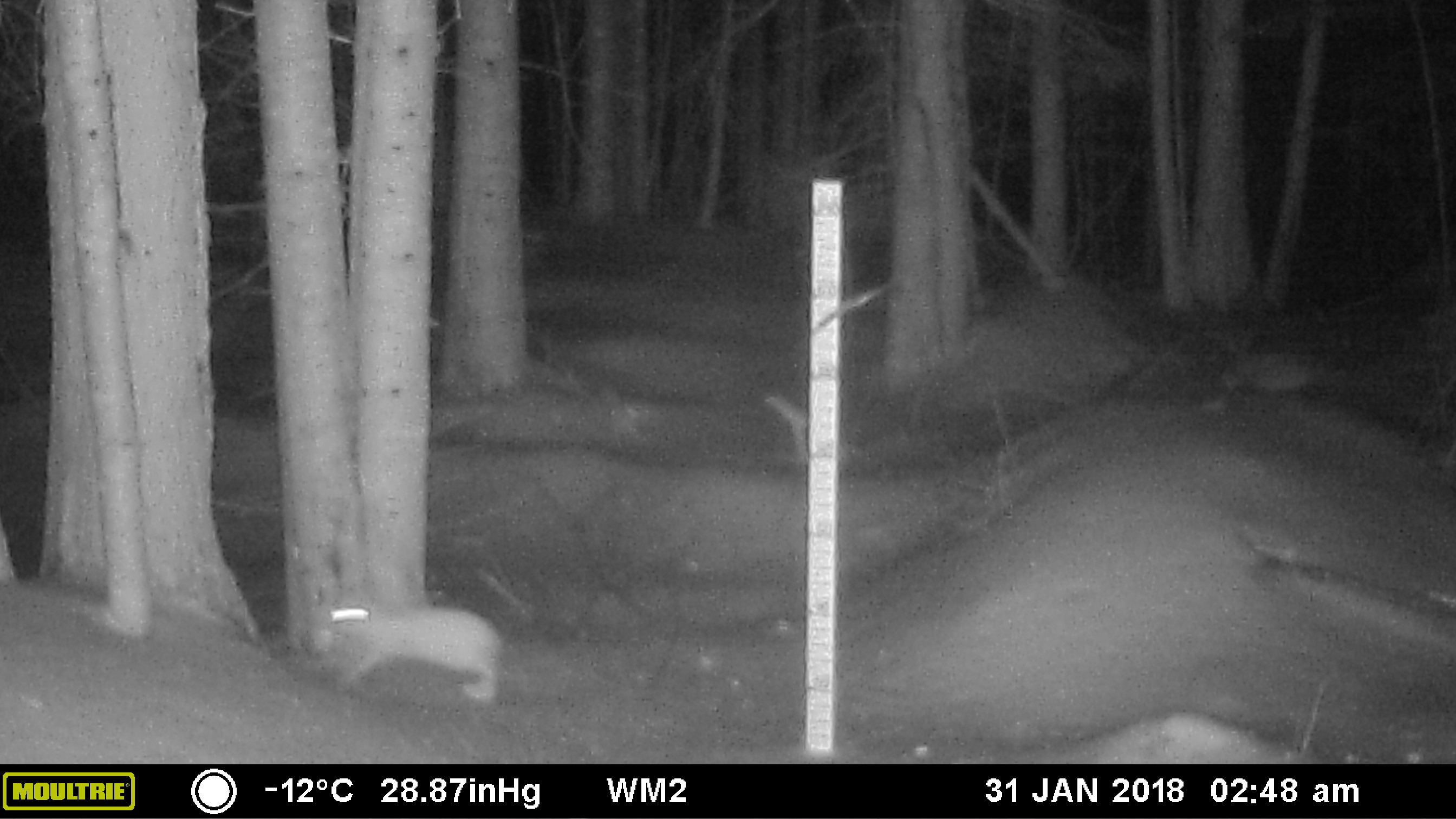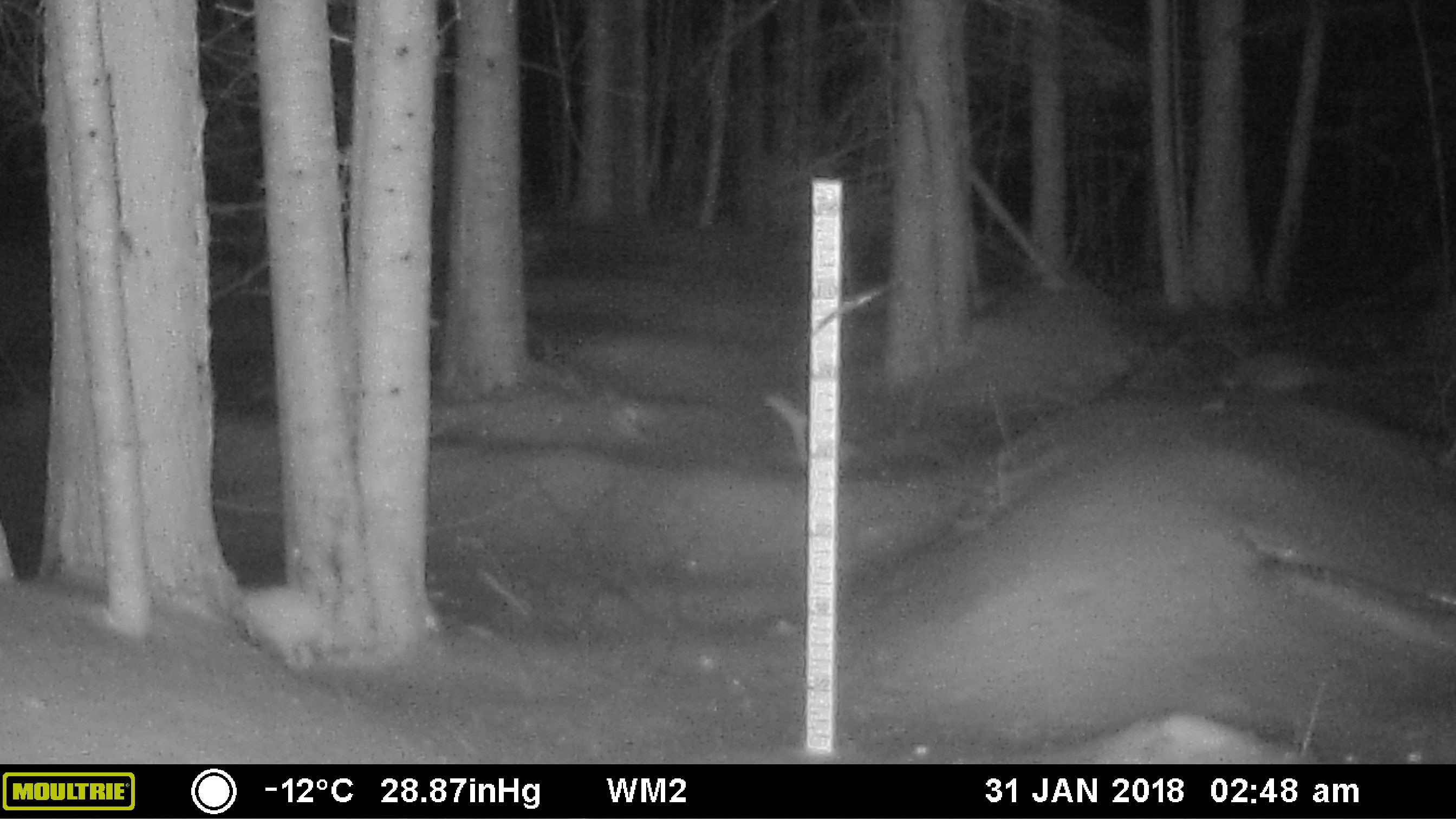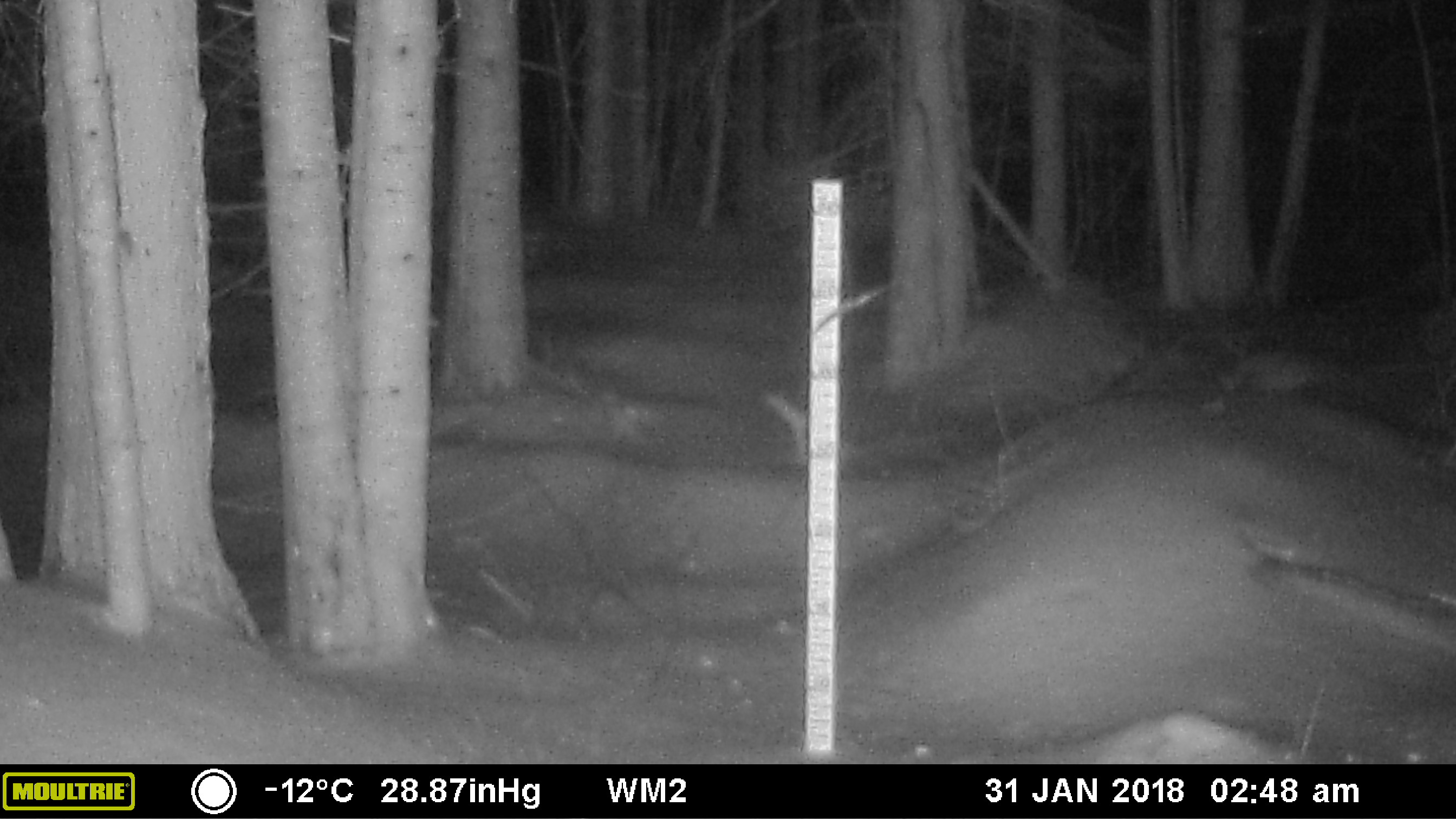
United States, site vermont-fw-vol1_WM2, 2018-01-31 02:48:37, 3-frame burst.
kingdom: Animalia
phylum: Chordata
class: Mammalia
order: Lagomorpha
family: Leporidae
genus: Lepus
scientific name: Lepus americanus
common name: snowshoe hare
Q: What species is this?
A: Snowshoe hare (Lepus americanus).